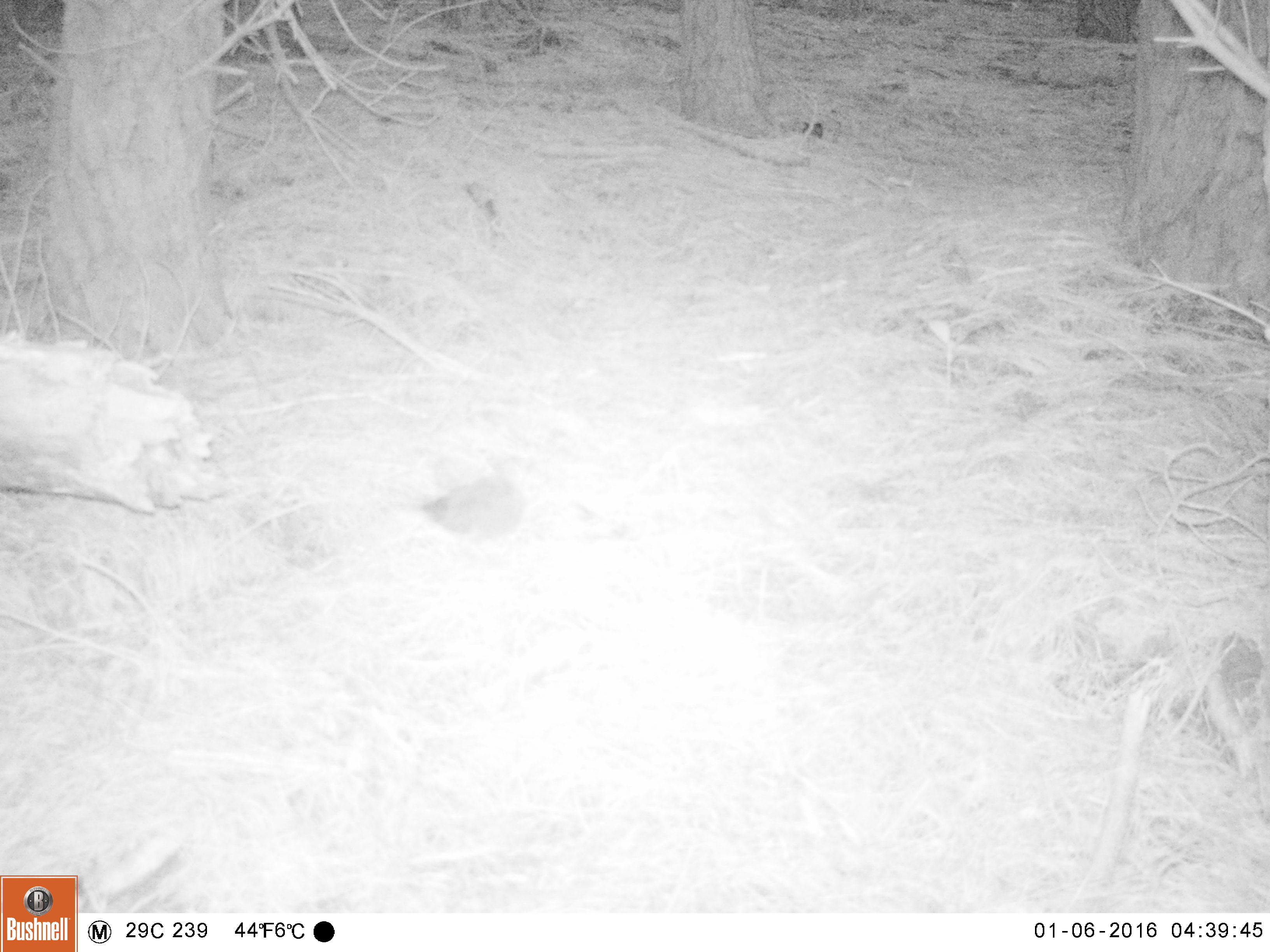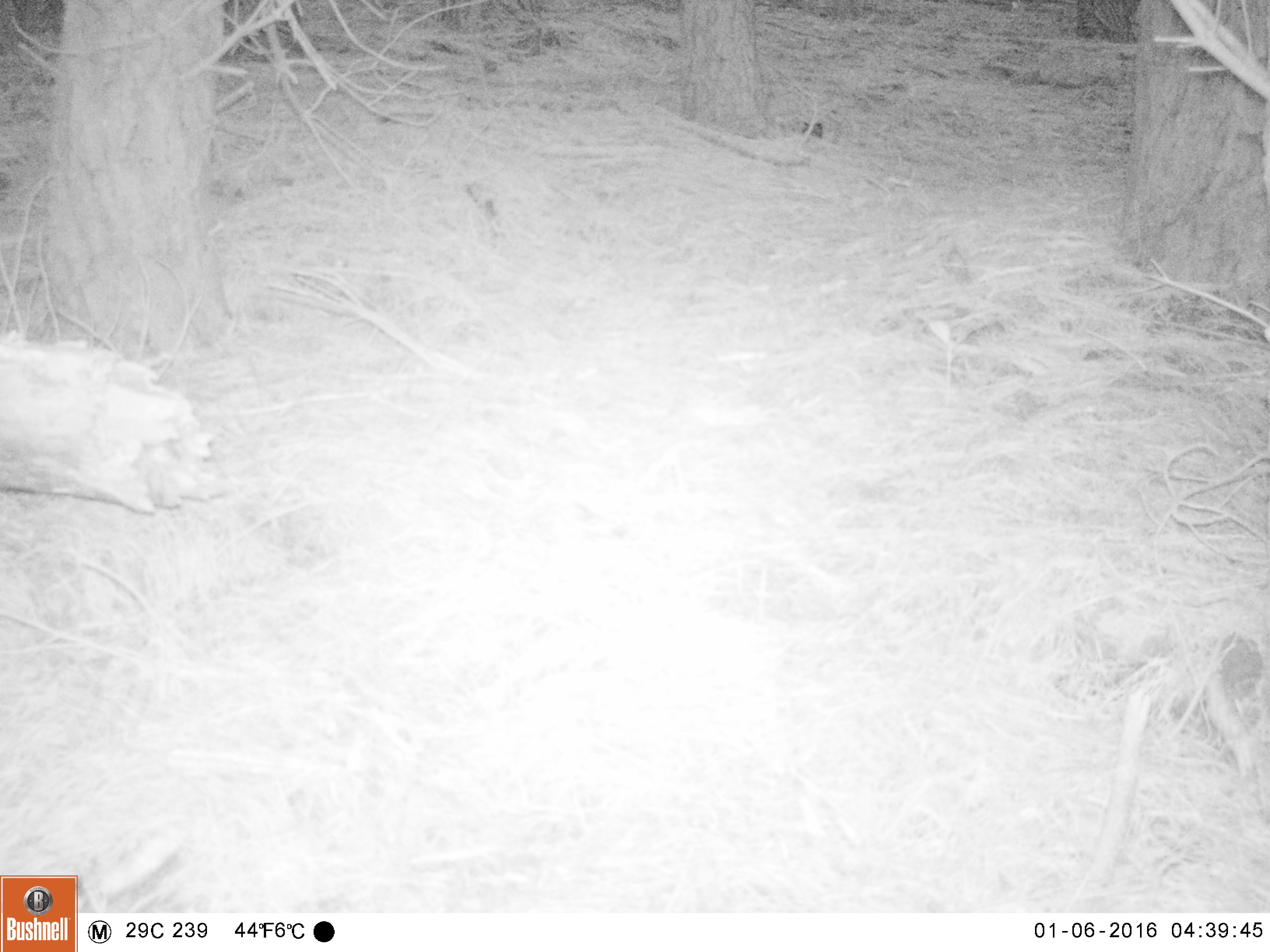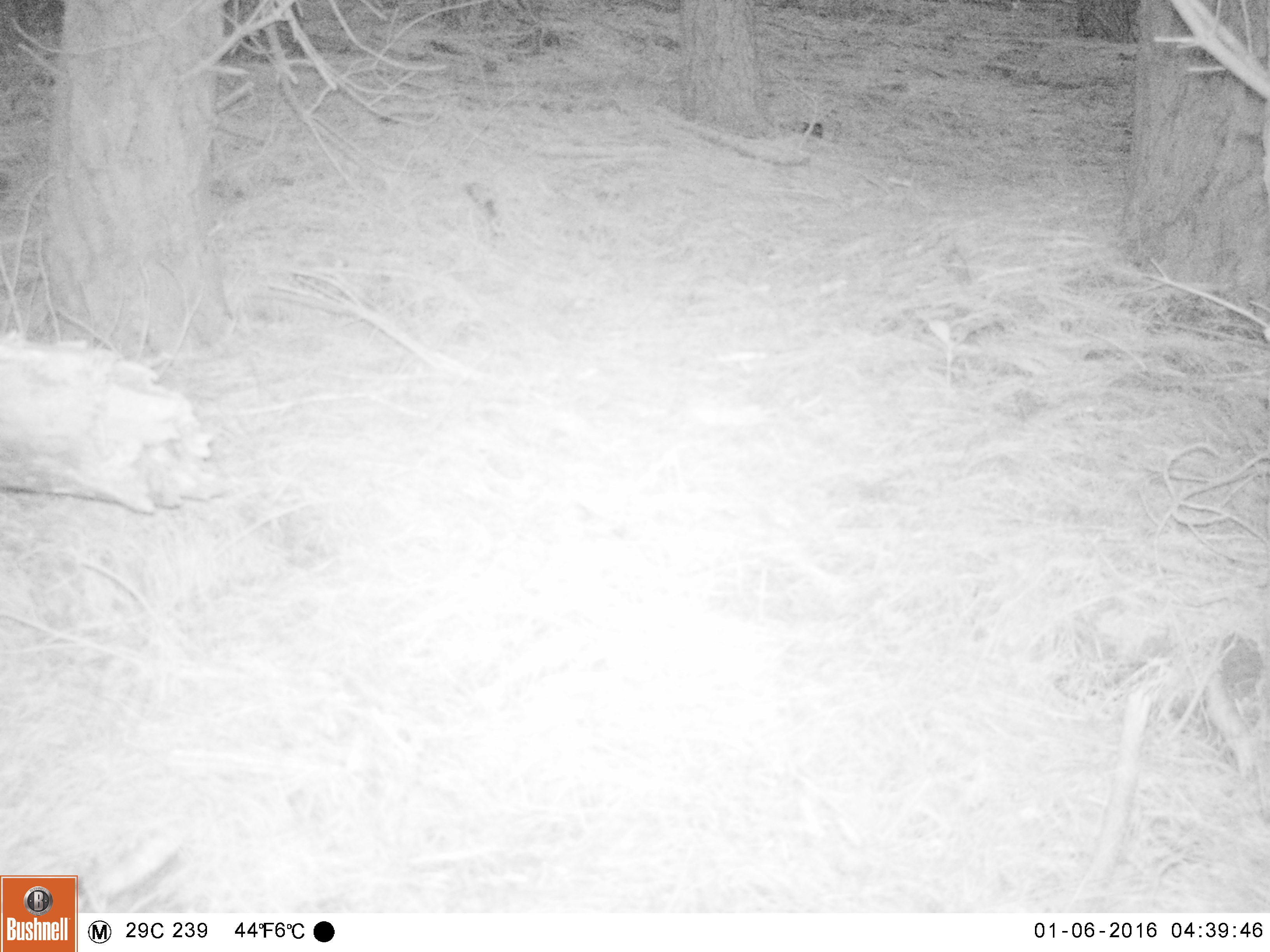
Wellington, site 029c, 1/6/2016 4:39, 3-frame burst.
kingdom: Animalia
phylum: Chordata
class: Aves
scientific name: Aves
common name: bird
Bird (Aves).